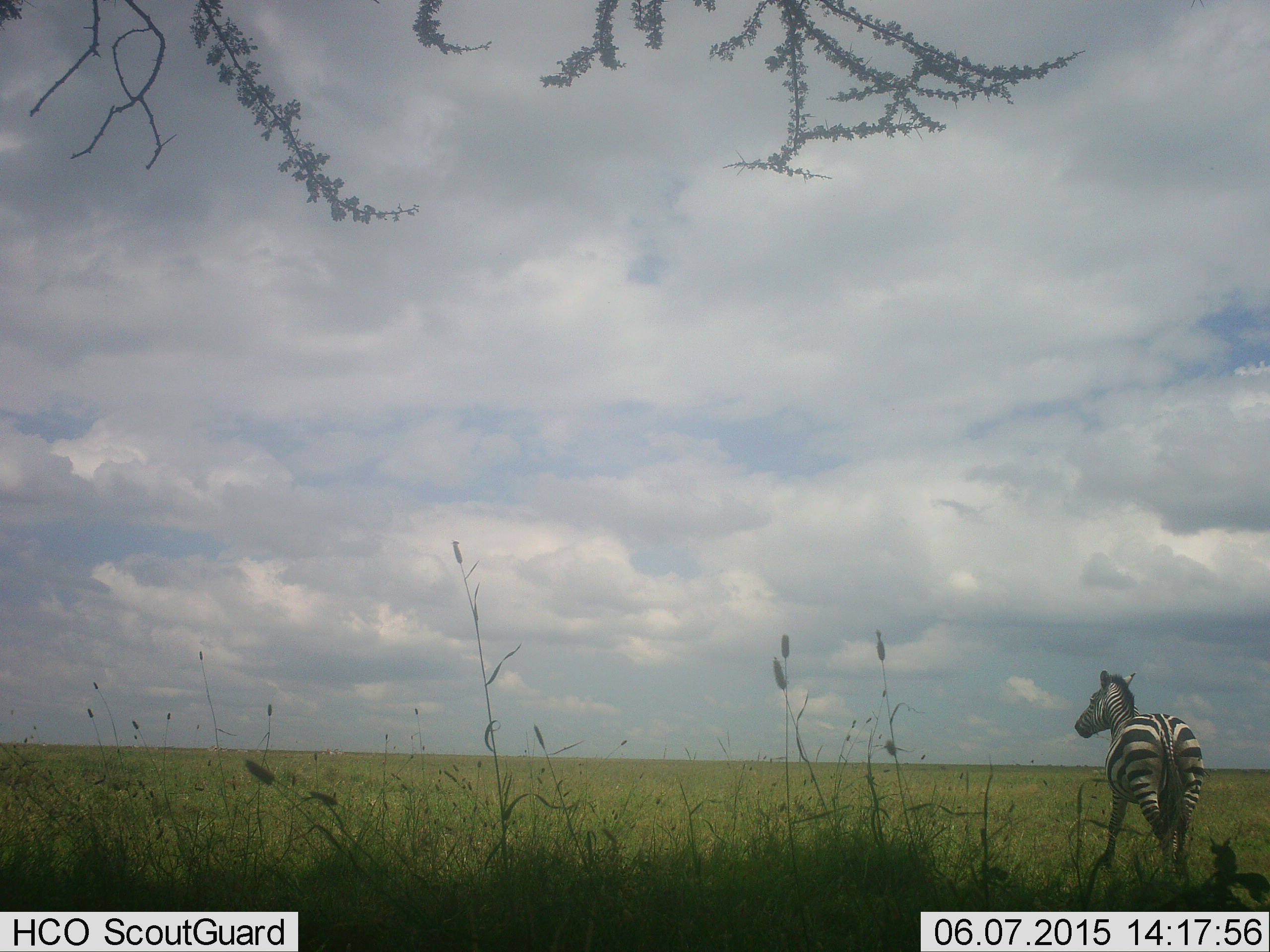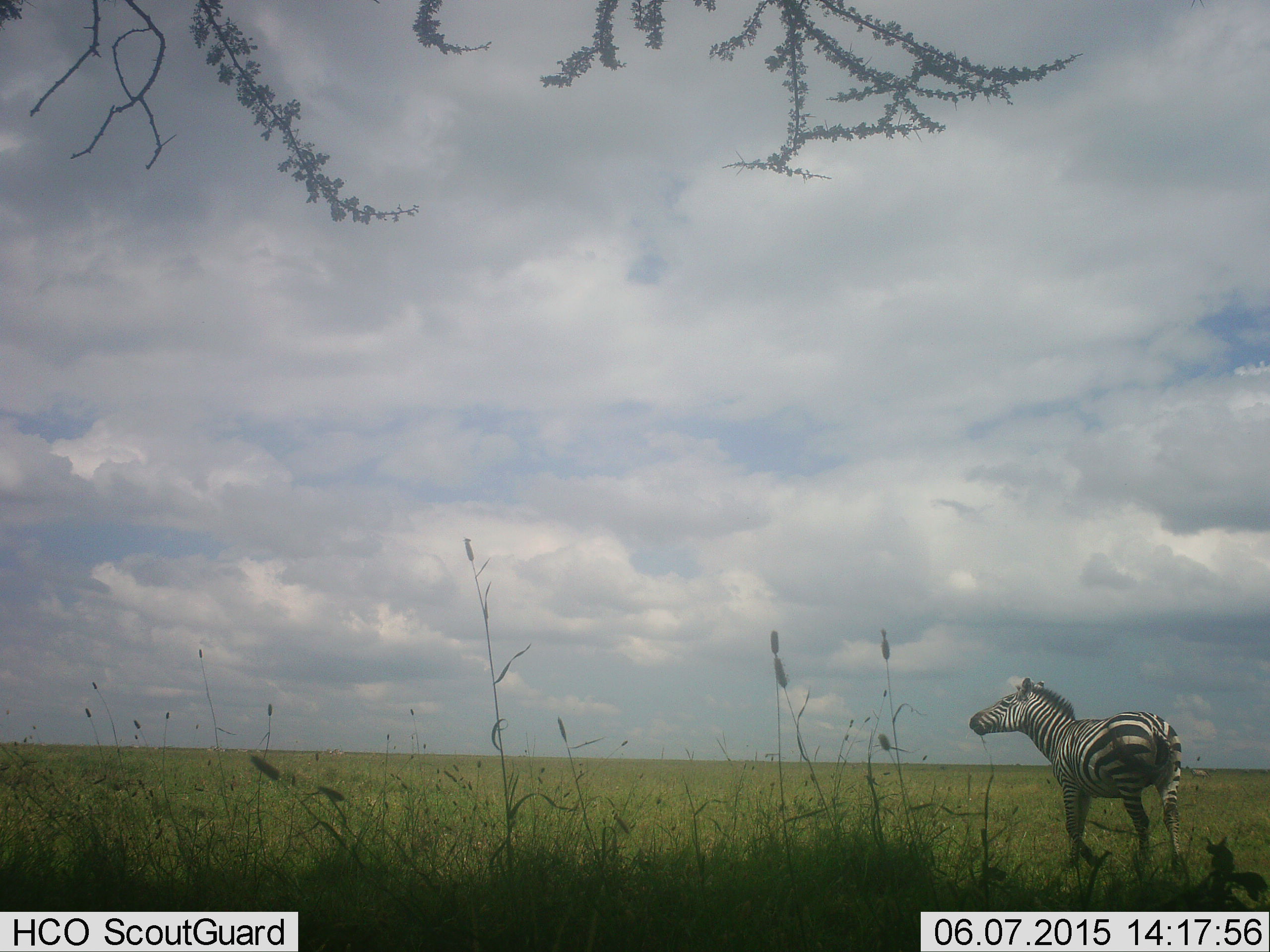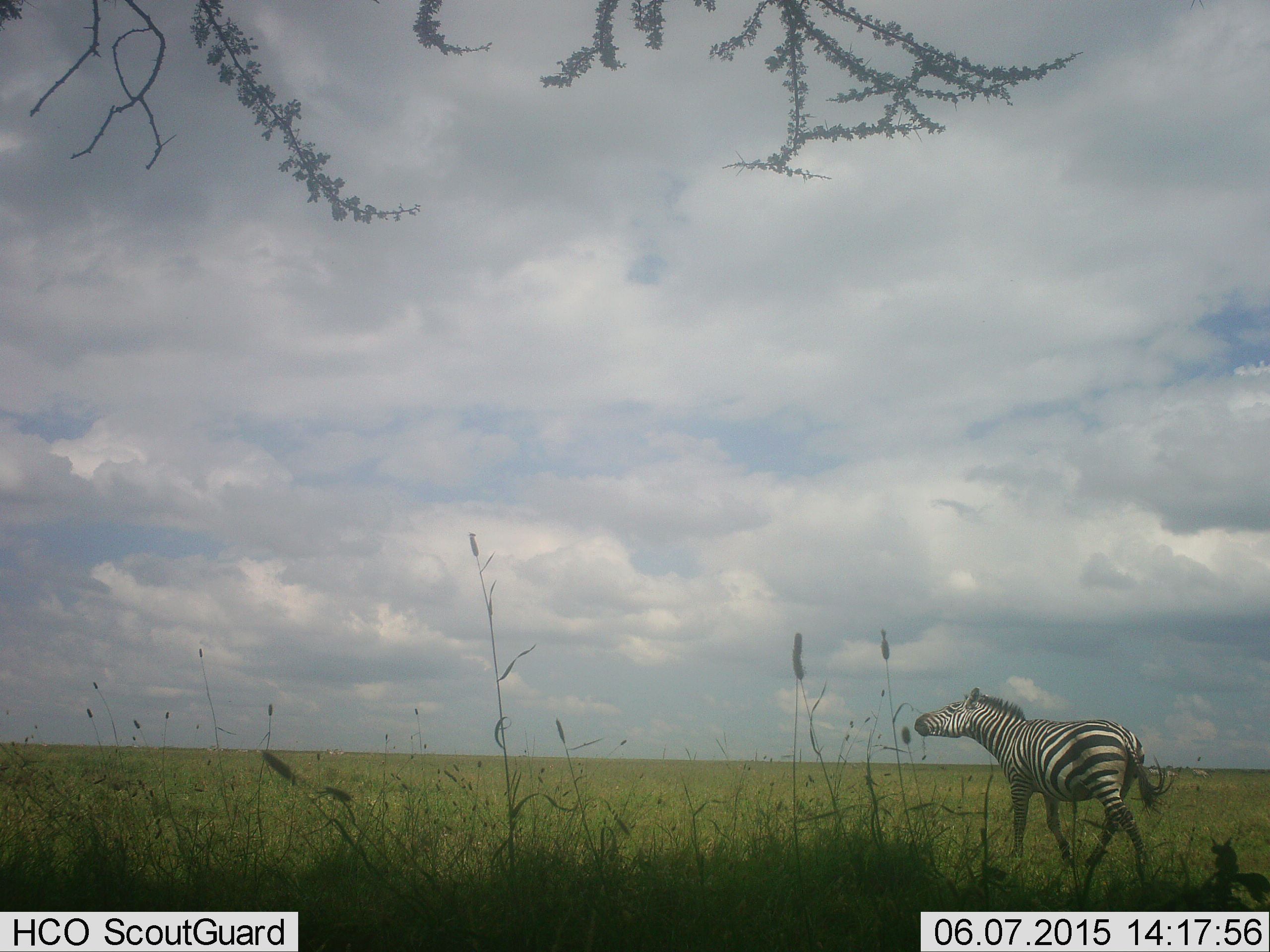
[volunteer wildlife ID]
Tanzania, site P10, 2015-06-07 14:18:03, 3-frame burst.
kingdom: Animalia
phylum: Chordata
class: Mammalia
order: Perissodactyla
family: Equidae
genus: Equus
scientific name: Equus quagga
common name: plains zebra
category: zebra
Zebra (plains zebra) (Equus quagga), count 1. Behavior (volunteer vote fractions): standing 30%, resting 0%, moving 80%, interacting 0%. Young present (vote fraction): 10%. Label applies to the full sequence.